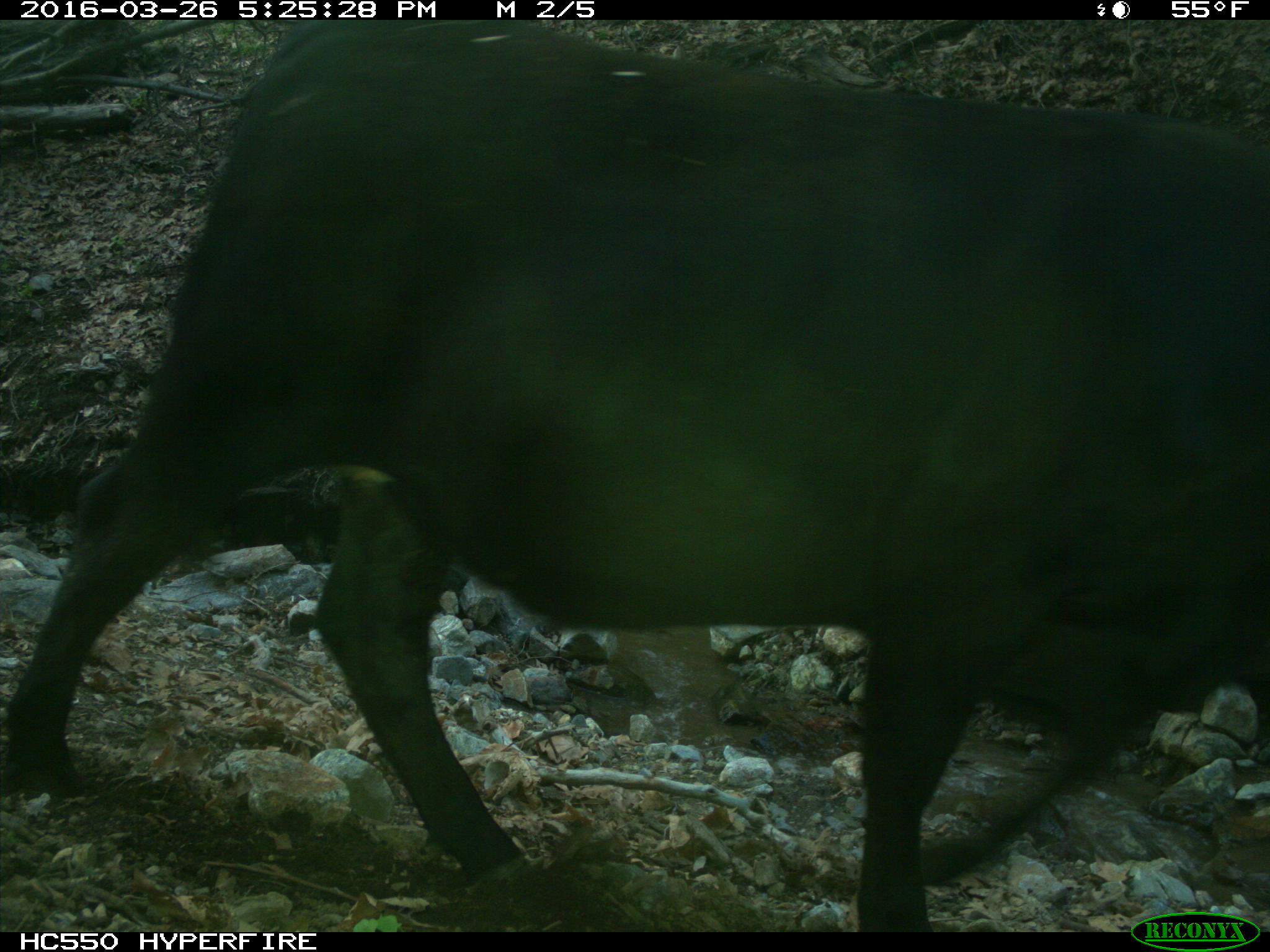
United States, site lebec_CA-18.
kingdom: Animalia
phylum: Chordata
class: Mammalia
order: Artiodactyla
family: Bovidae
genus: Bos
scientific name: Bos taurus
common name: domestic cow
Bos taurus (domestic cow).